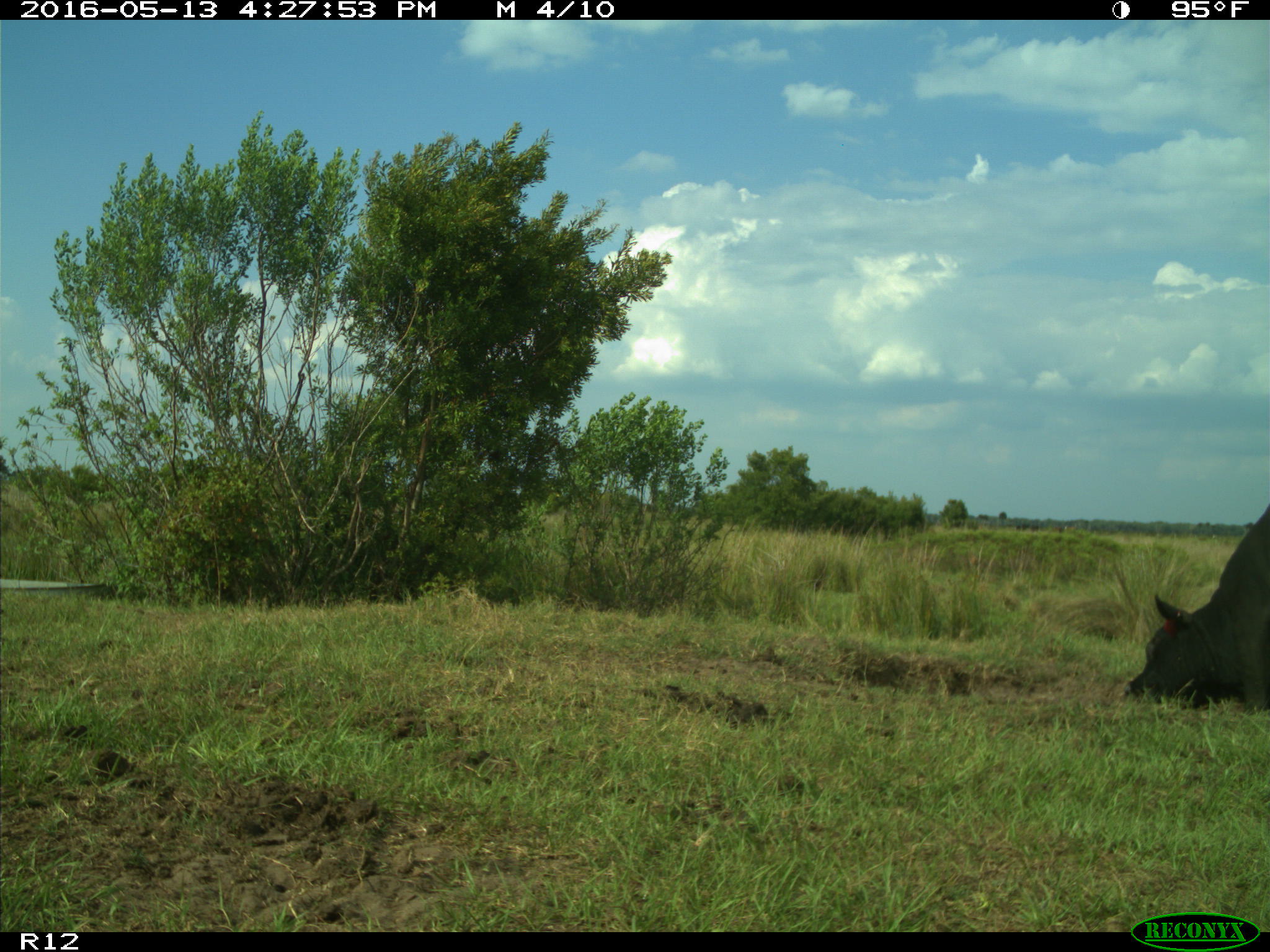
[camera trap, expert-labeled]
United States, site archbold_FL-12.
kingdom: Animalia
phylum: Chordata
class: Mammalia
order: Artiodactyla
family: Bovidae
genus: Bos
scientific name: Bos taurus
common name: domestic cow